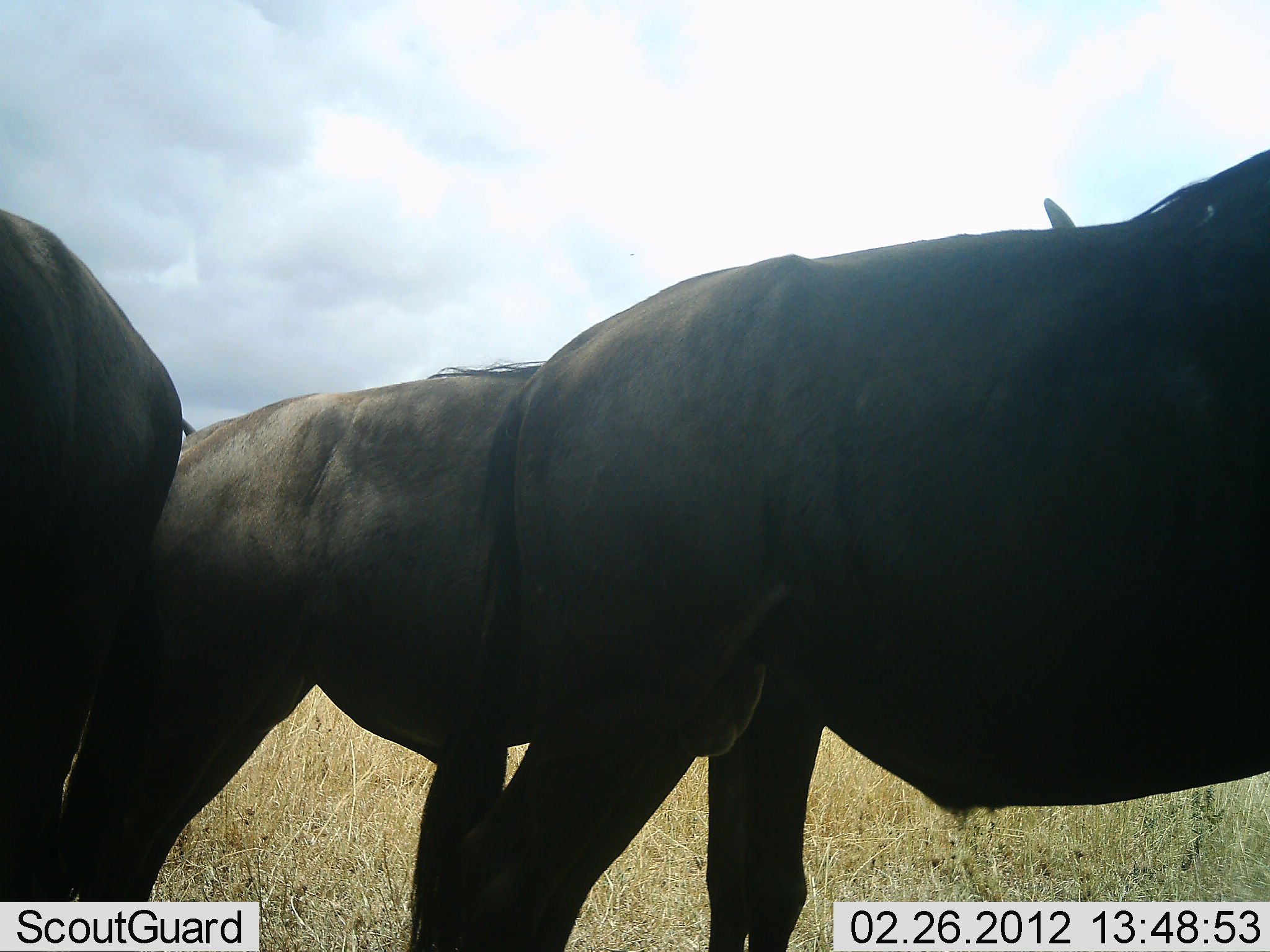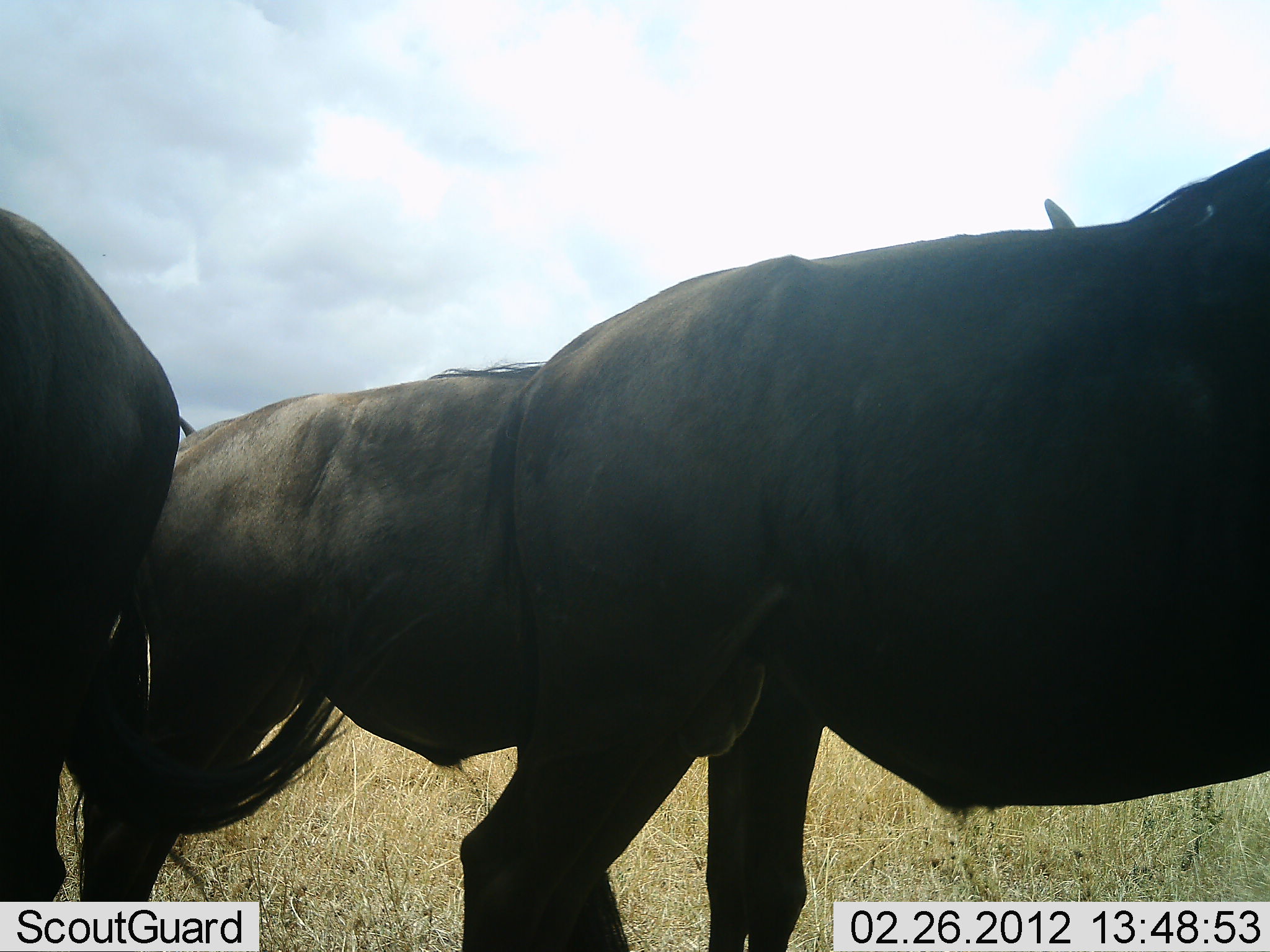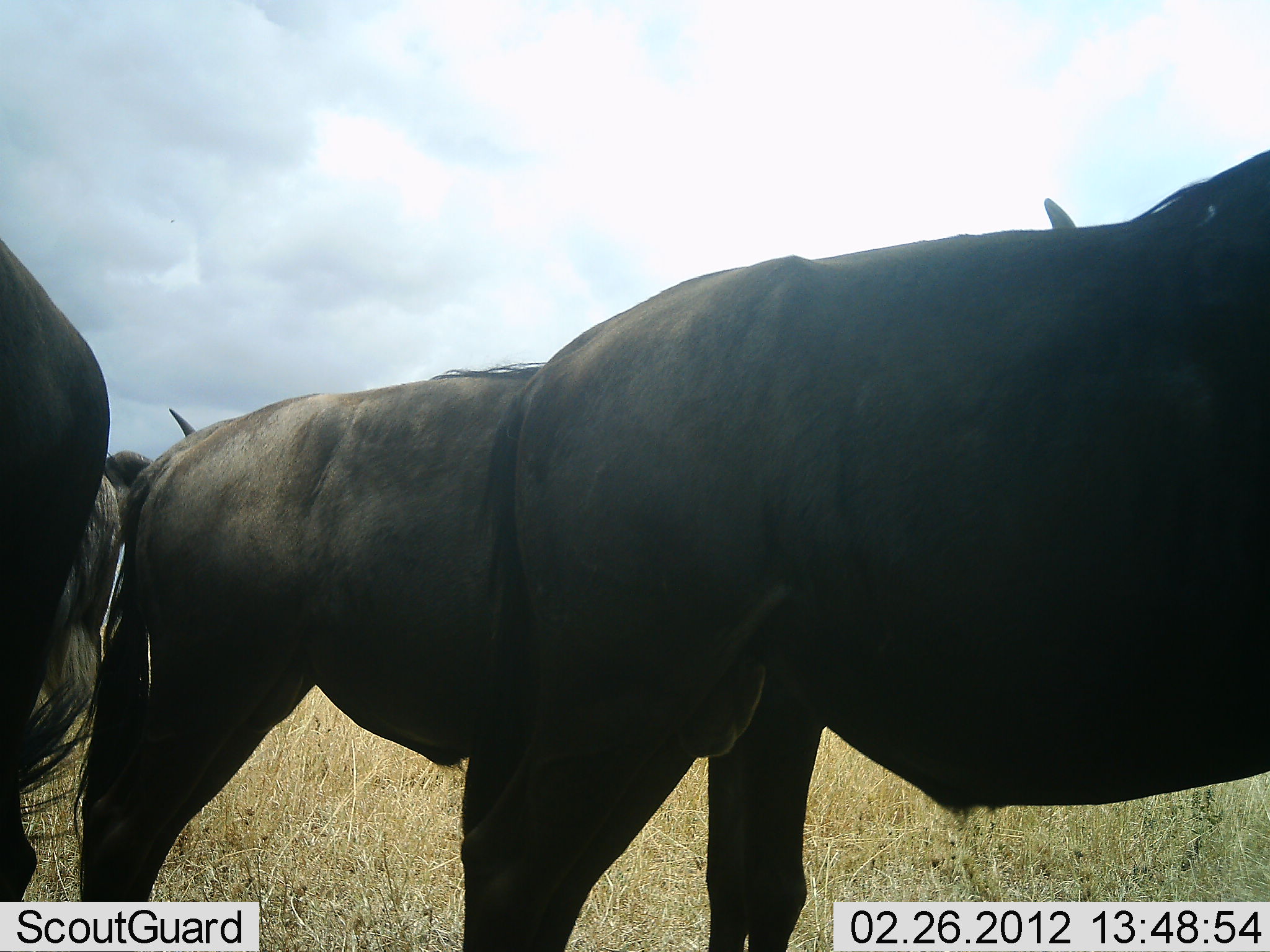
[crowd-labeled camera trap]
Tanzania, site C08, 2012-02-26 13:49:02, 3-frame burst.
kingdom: Animalia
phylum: Chordata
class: Mammalia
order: Artiodactyla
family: Bovidae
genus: Connochaetes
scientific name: Connochaetes taurinus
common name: blue wildebeest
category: wildebeest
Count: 4.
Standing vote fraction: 94%.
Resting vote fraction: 0%.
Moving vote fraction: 12%.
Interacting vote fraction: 6%.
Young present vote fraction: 0%.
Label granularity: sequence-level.